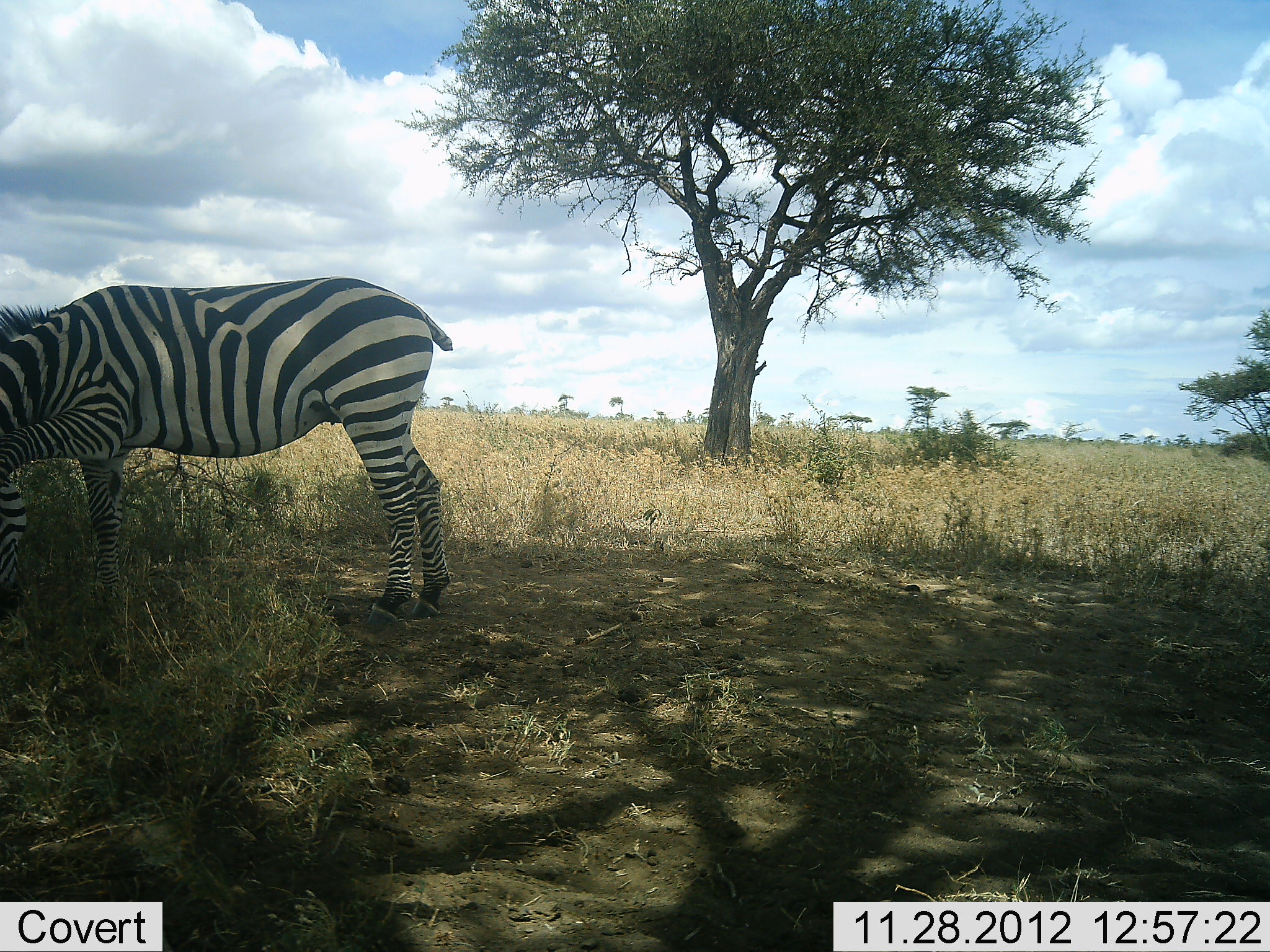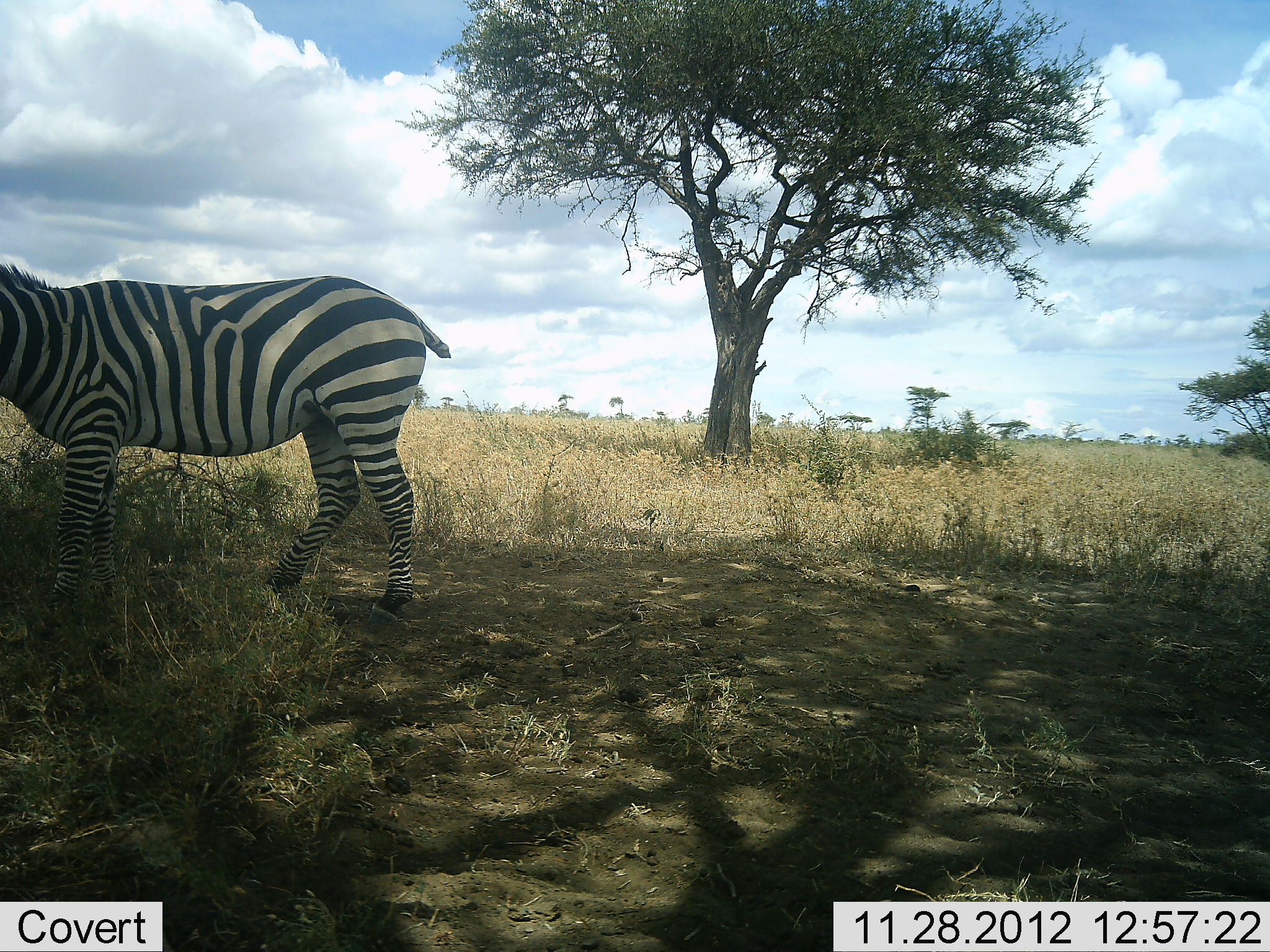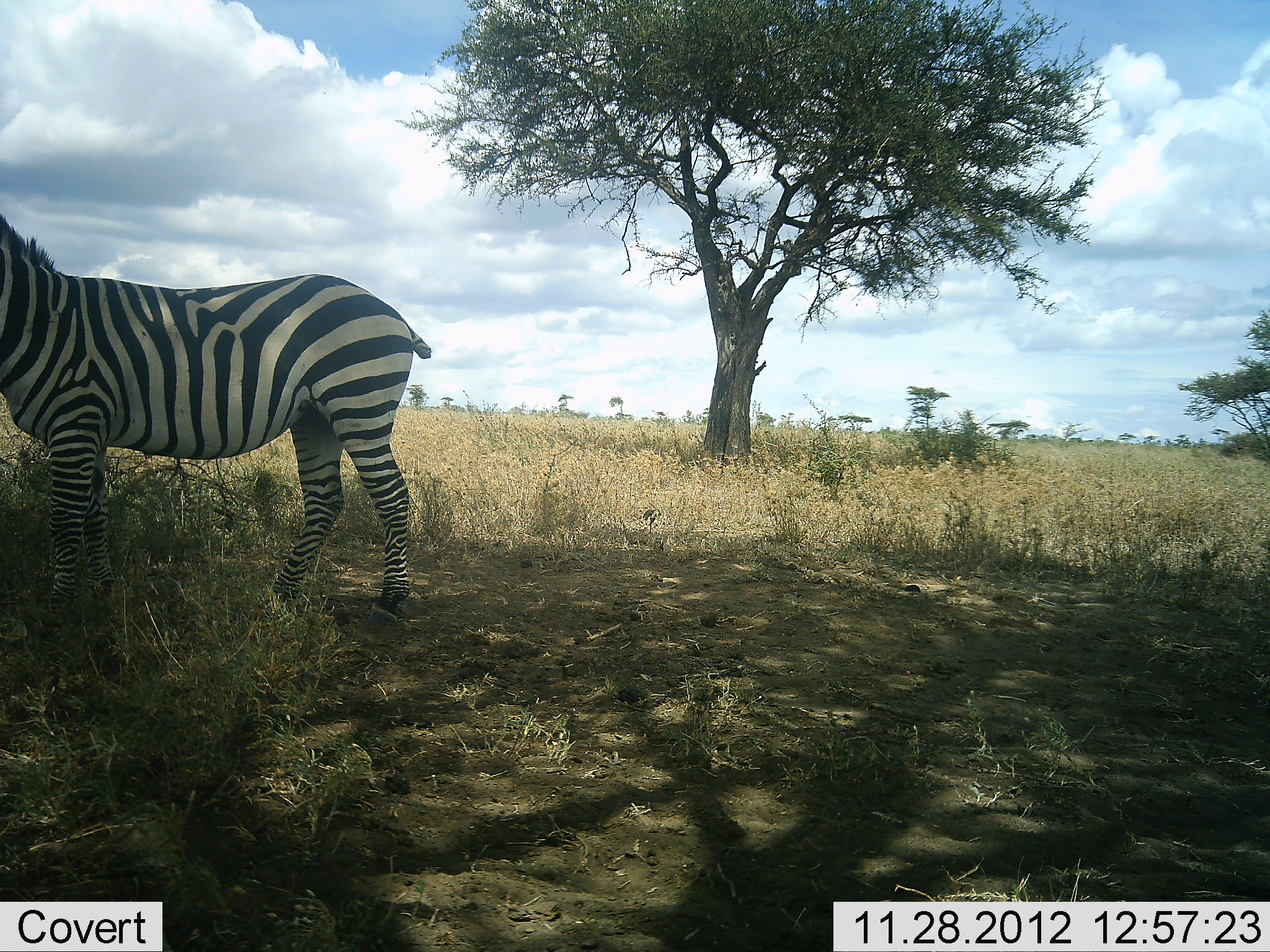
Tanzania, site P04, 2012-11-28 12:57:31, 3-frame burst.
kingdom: Animalia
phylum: Chordata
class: Mammalia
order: Perissodactyla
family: Equidae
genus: Equus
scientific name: Equus quagga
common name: plains zebra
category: zebra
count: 1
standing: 60%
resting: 0%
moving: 10%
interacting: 0%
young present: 0%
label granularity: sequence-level